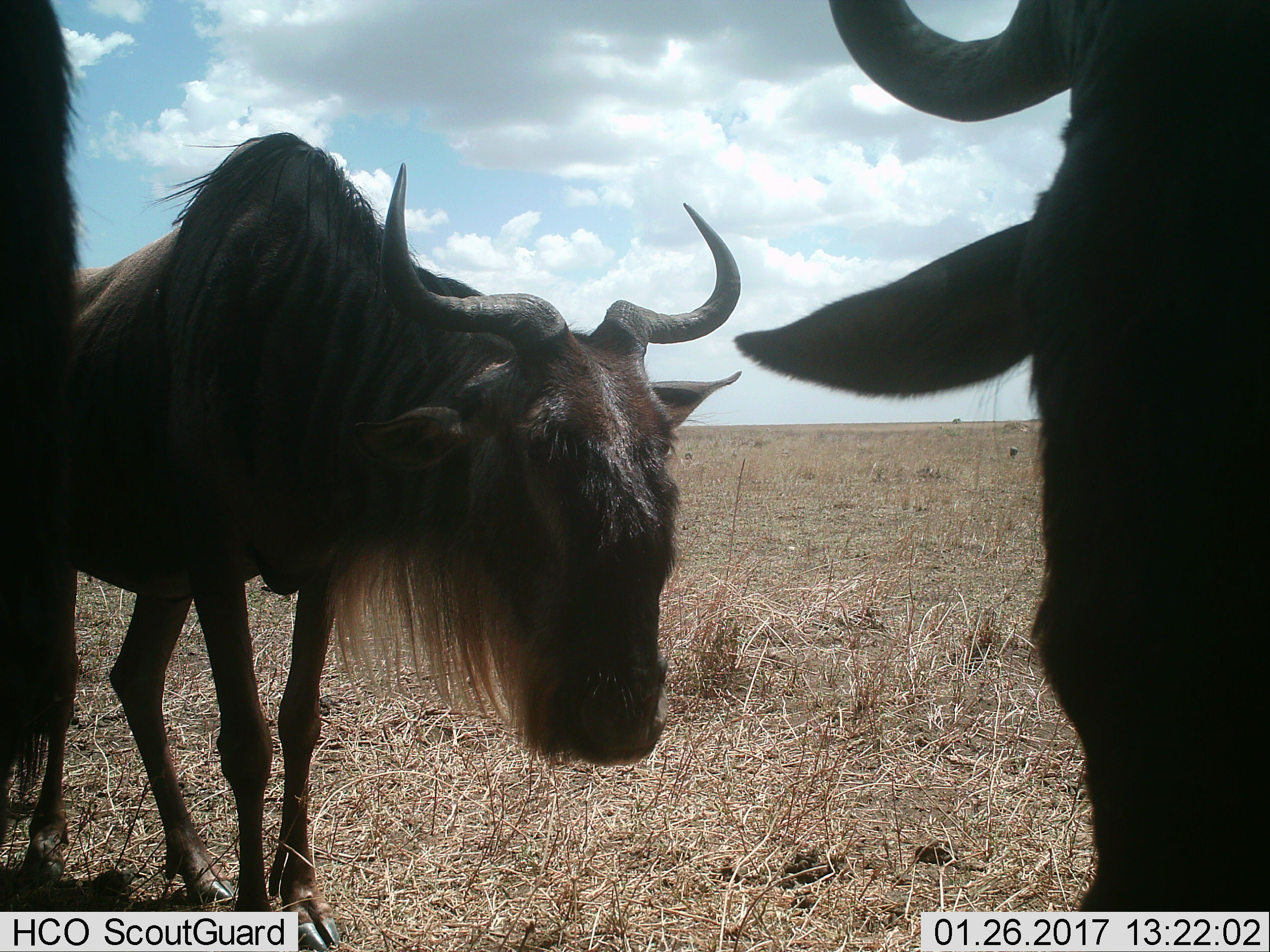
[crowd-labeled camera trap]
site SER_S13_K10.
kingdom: Animalia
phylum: Chordata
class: Mammalia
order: Artiodactyla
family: Bovidae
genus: Connochaetes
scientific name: Connochaetes taurinus taurinus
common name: blue wildebeest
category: wildebeestblue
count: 3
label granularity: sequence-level